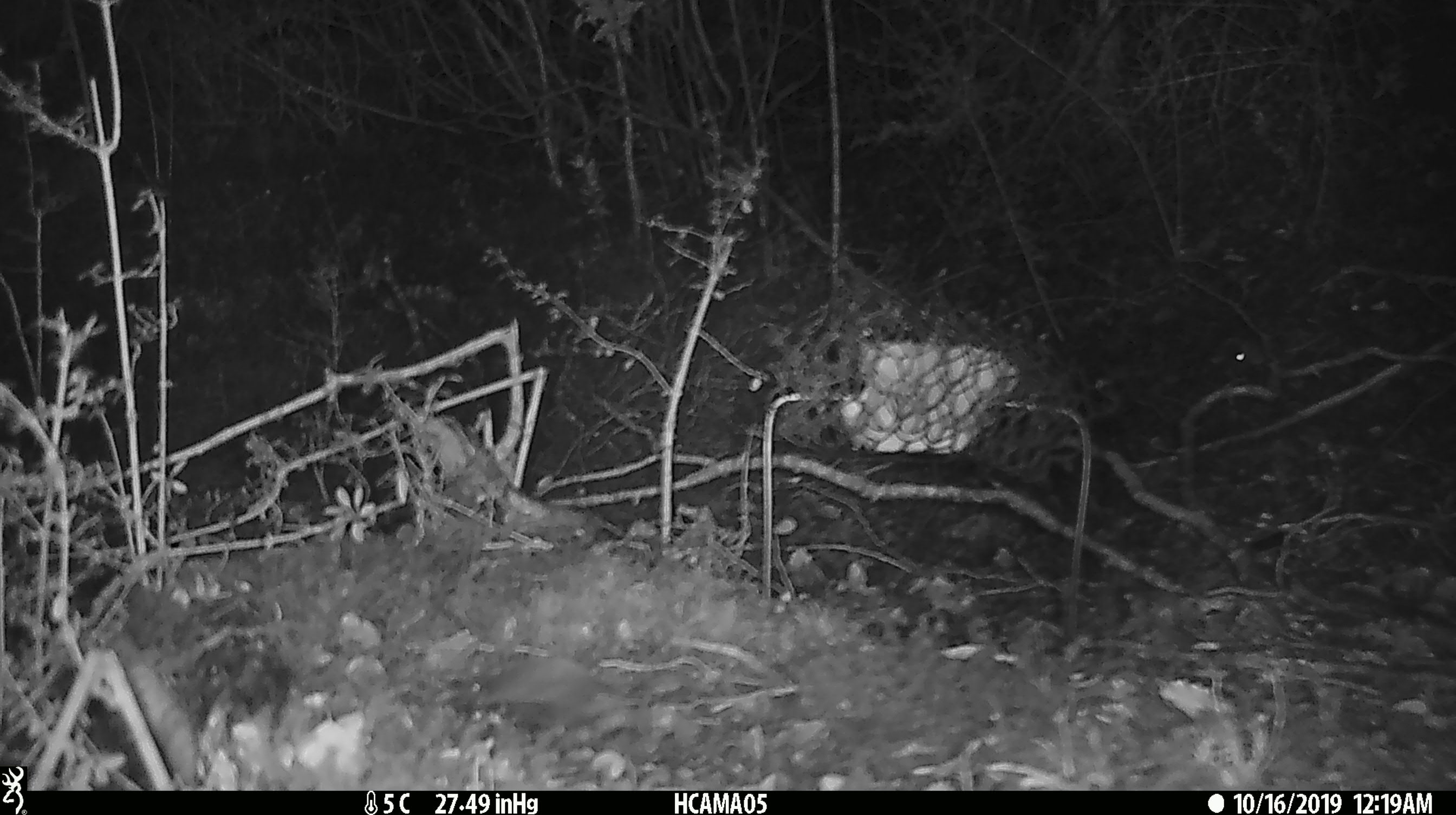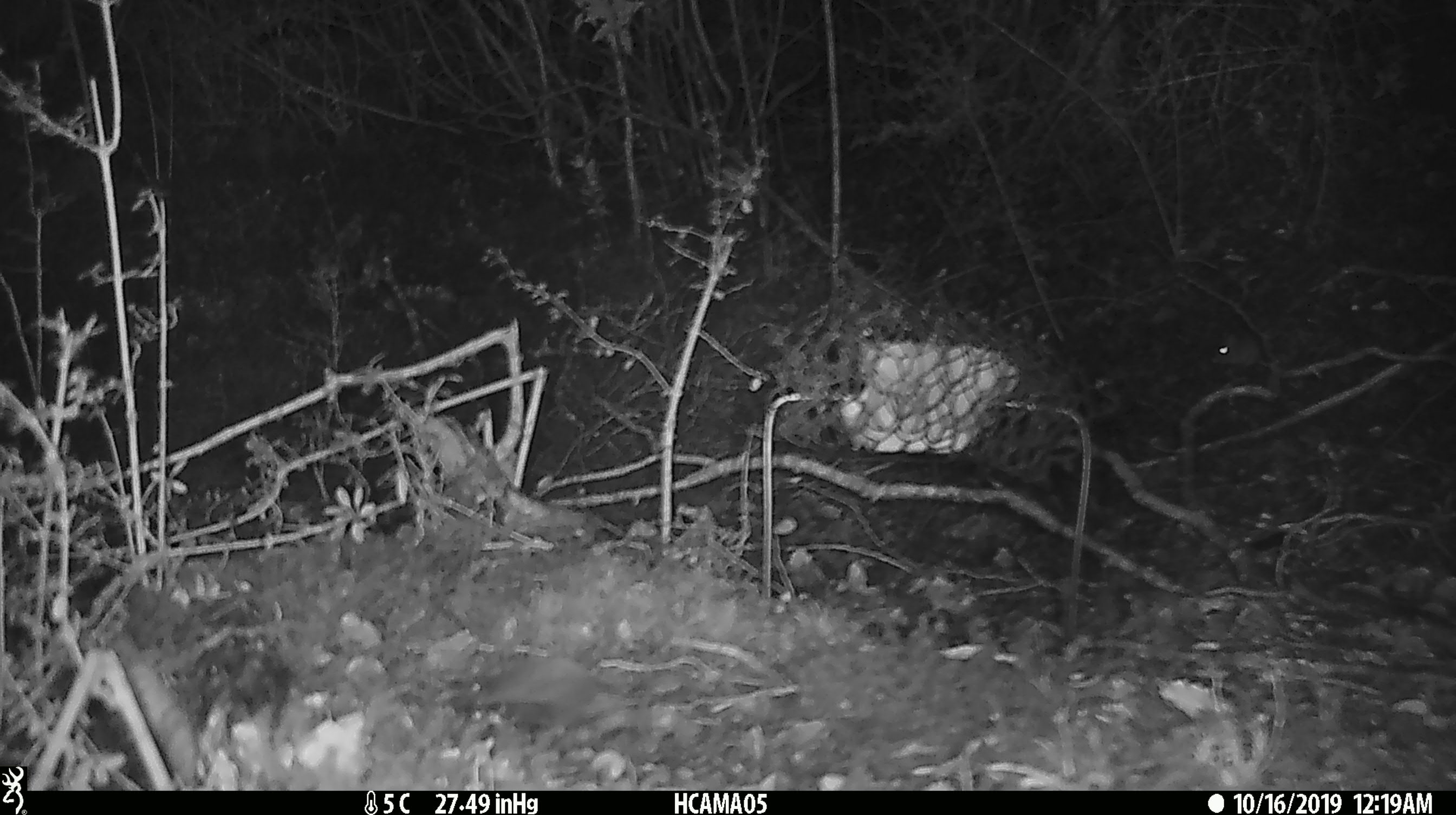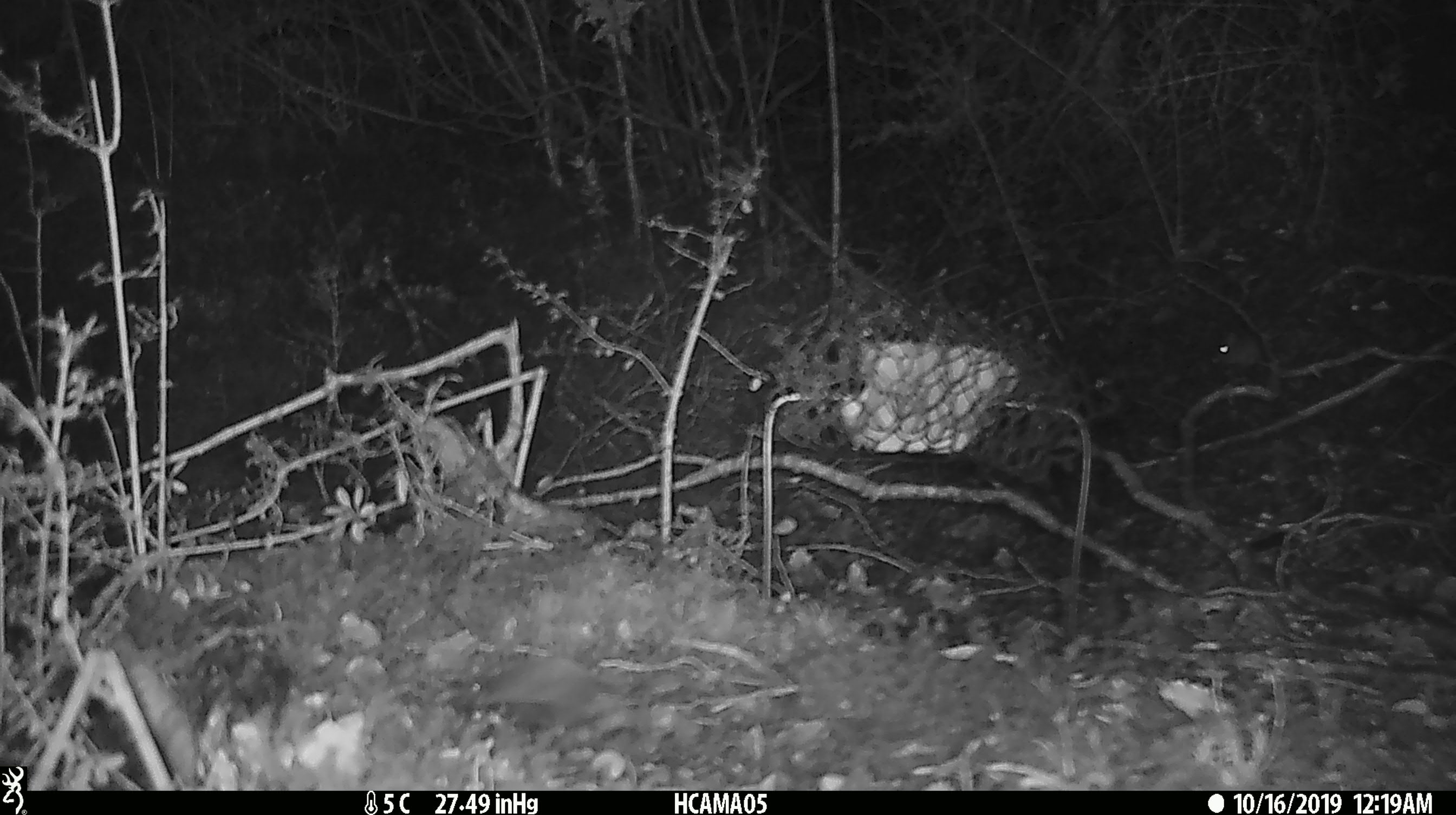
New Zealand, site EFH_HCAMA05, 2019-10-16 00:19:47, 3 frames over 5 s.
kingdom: Animalia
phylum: Chordata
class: Mammalia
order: Rodentia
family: Muridae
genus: Mus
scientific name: Mus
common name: mouse